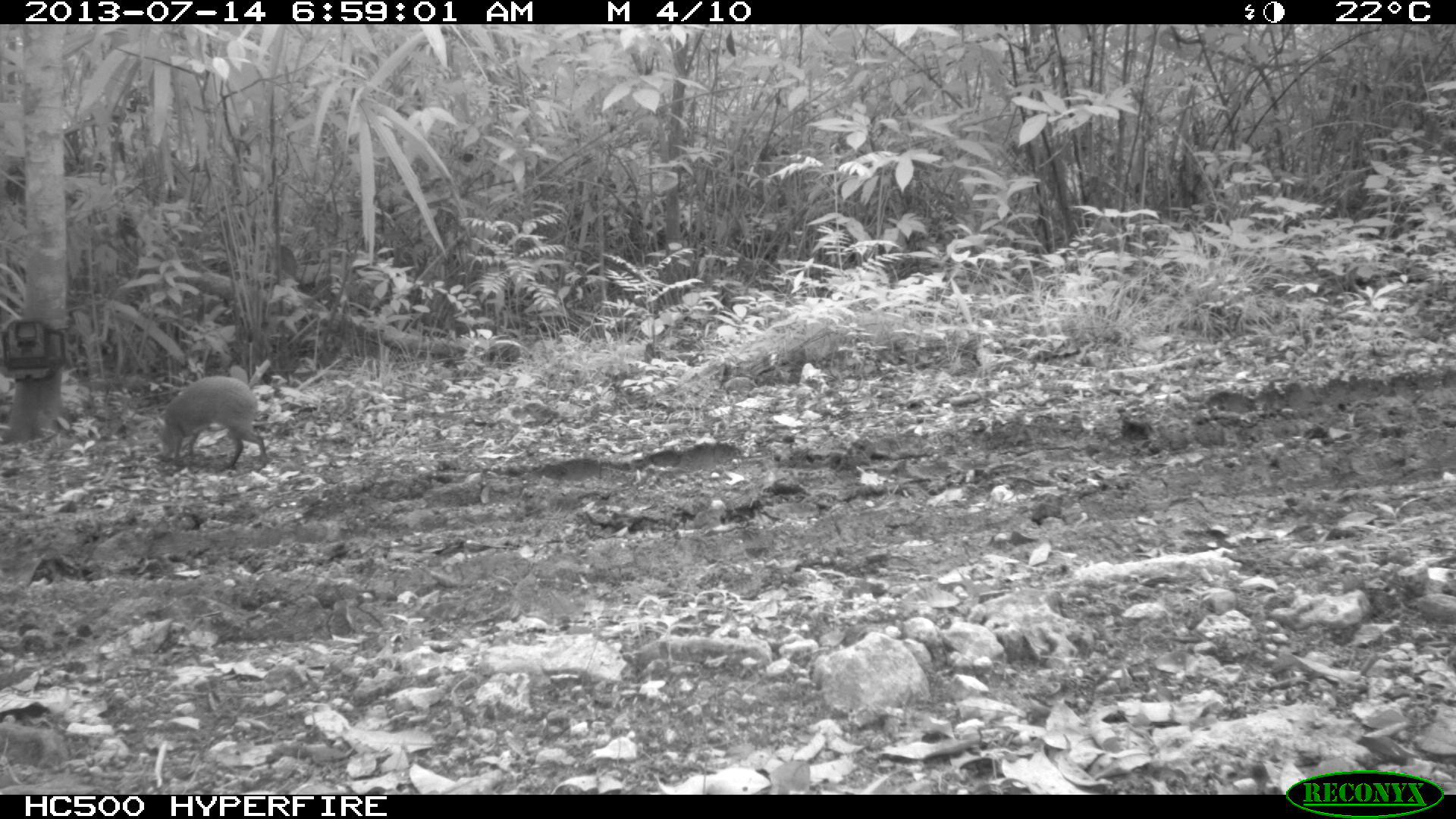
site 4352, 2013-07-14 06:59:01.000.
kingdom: Animalia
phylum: Chordata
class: Mammalia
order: Rodentia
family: Dasyproctidae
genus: Dasyprocta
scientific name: Dasyprocta punctata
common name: central american agouti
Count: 1.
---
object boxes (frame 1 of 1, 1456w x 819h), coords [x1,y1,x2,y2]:
dasyprocta punctata: [156,375,267,469]